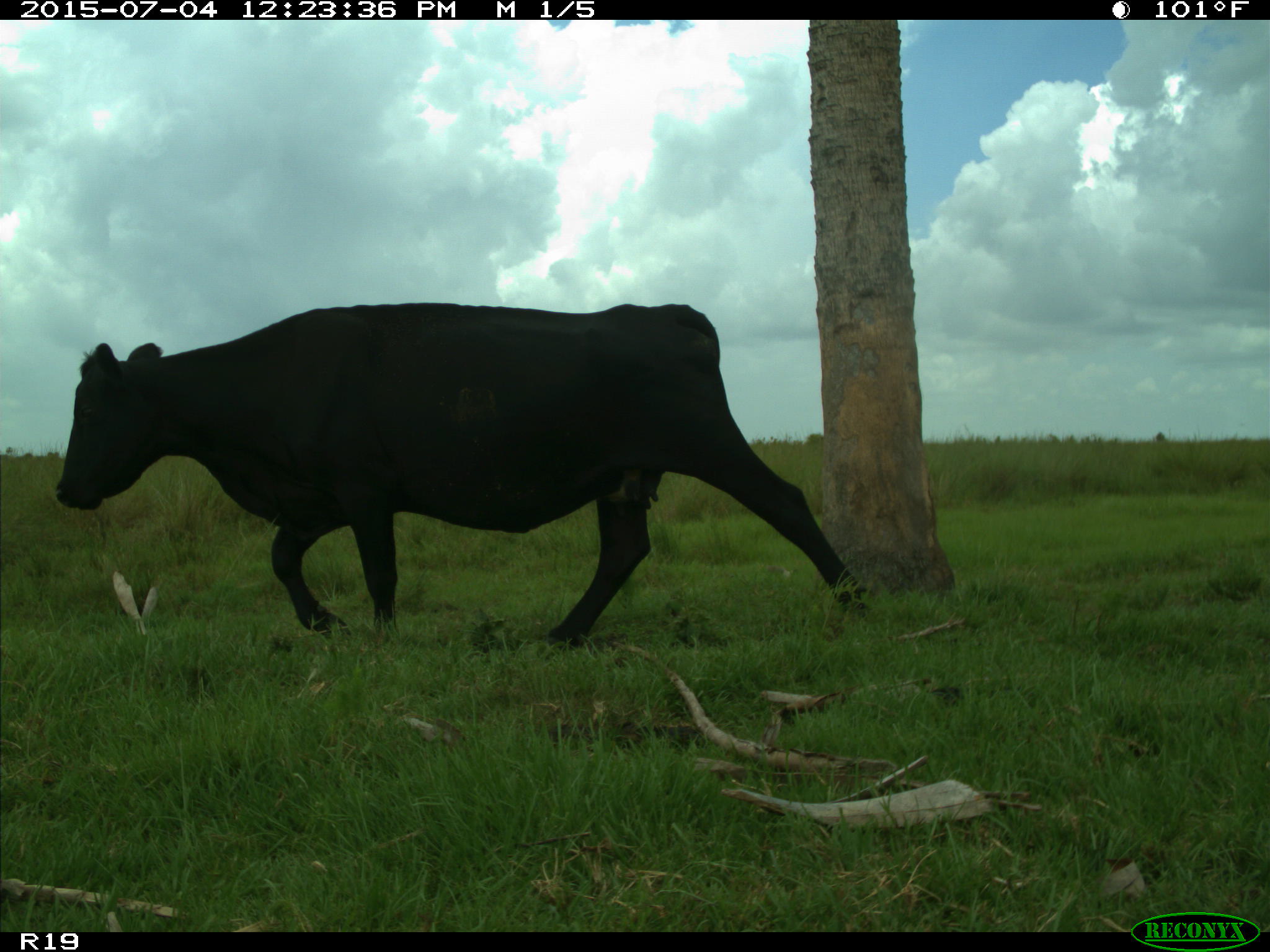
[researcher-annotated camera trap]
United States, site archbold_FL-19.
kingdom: Animalia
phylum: Chordata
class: Mammalia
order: Artiodactyla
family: Bovidae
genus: Bos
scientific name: Bos taurus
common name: domestic cow